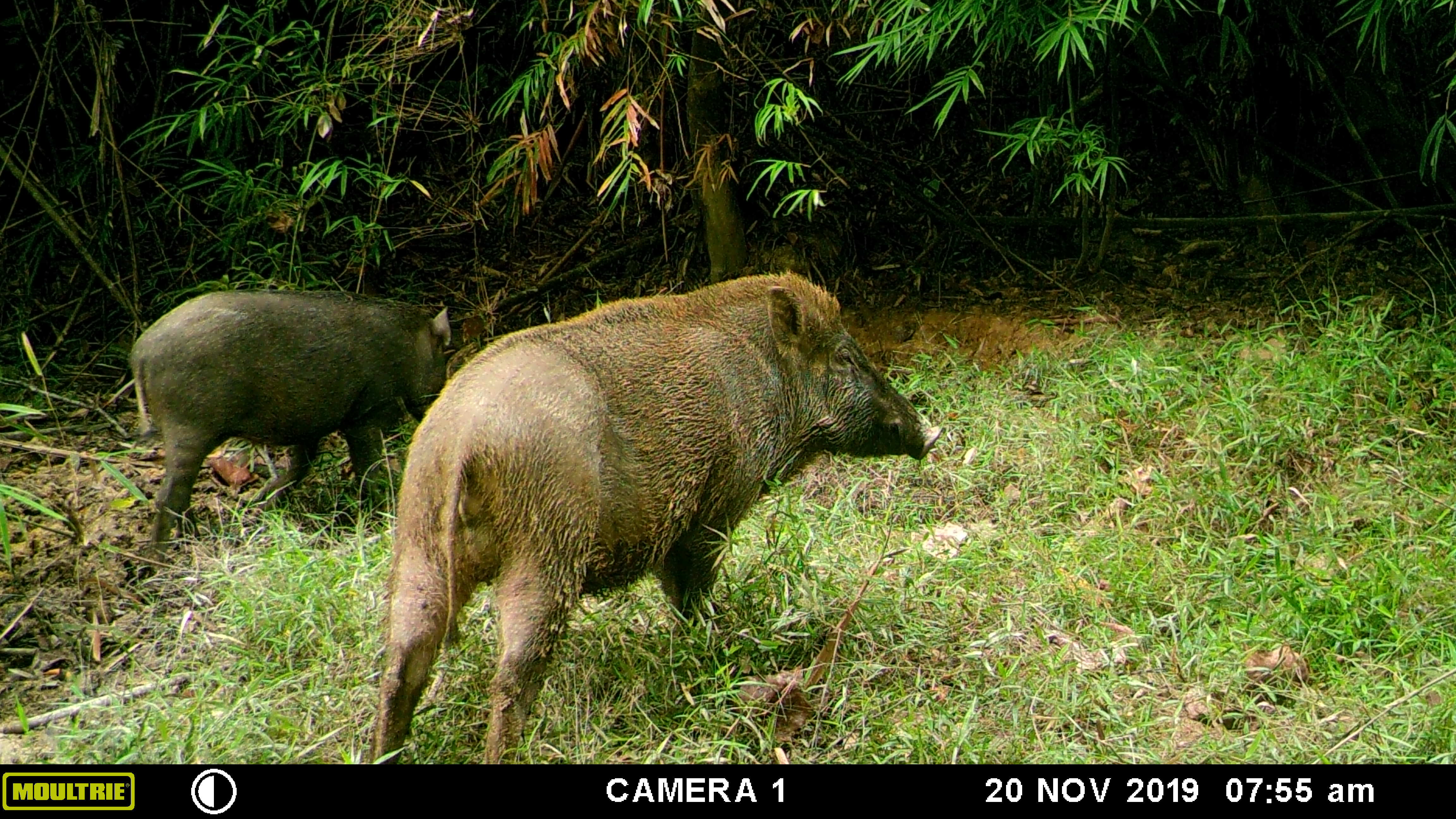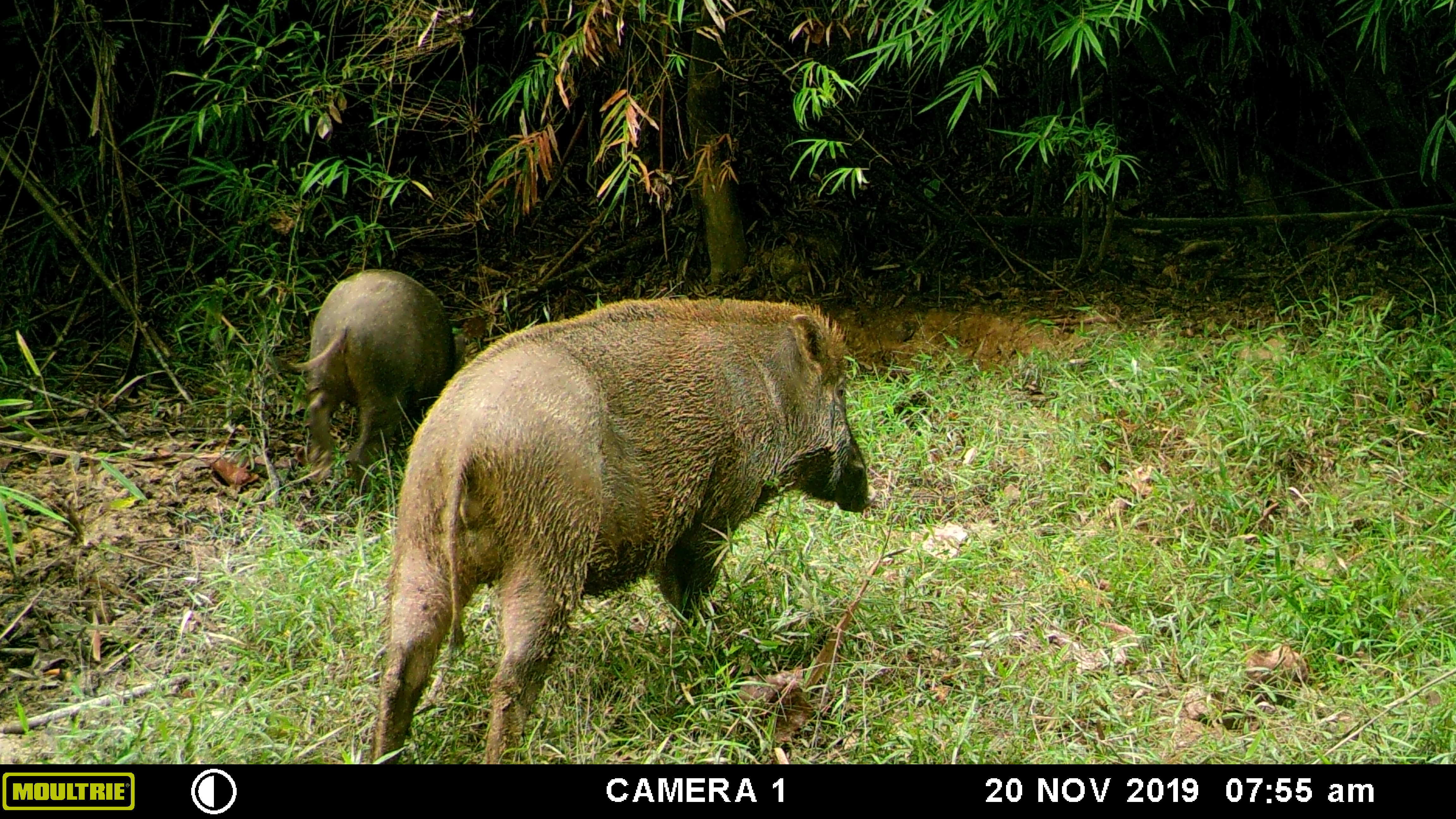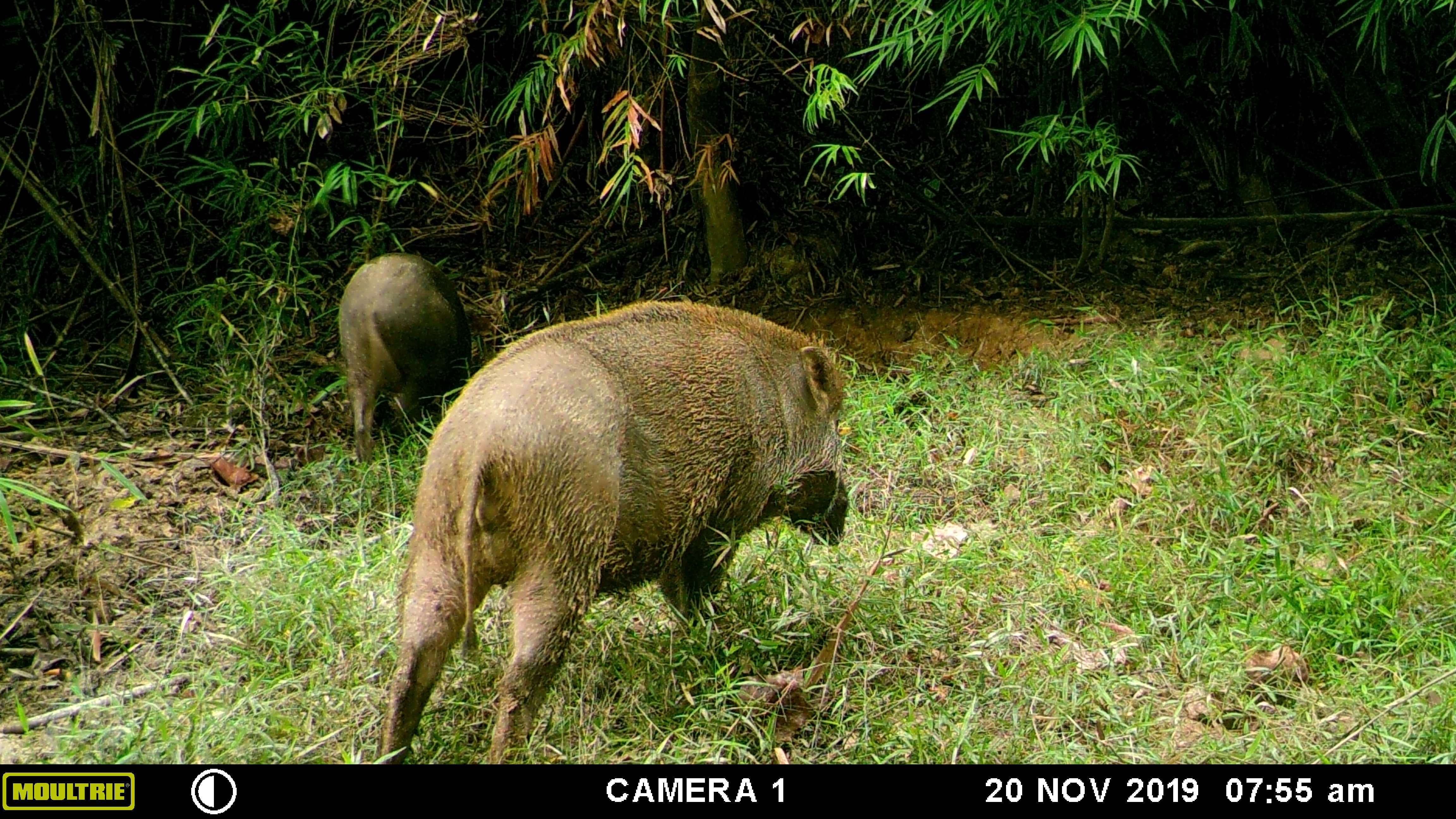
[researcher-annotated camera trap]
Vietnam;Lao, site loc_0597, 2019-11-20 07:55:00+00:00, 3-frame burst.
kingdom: Animalia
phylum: Chordata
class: Mammalia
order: Artiodactyla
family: Suidae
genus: Sus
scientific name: Sus scrofa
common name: eurasian wild pig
Eurasian wild pig (Sus scrofa). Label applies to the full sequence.